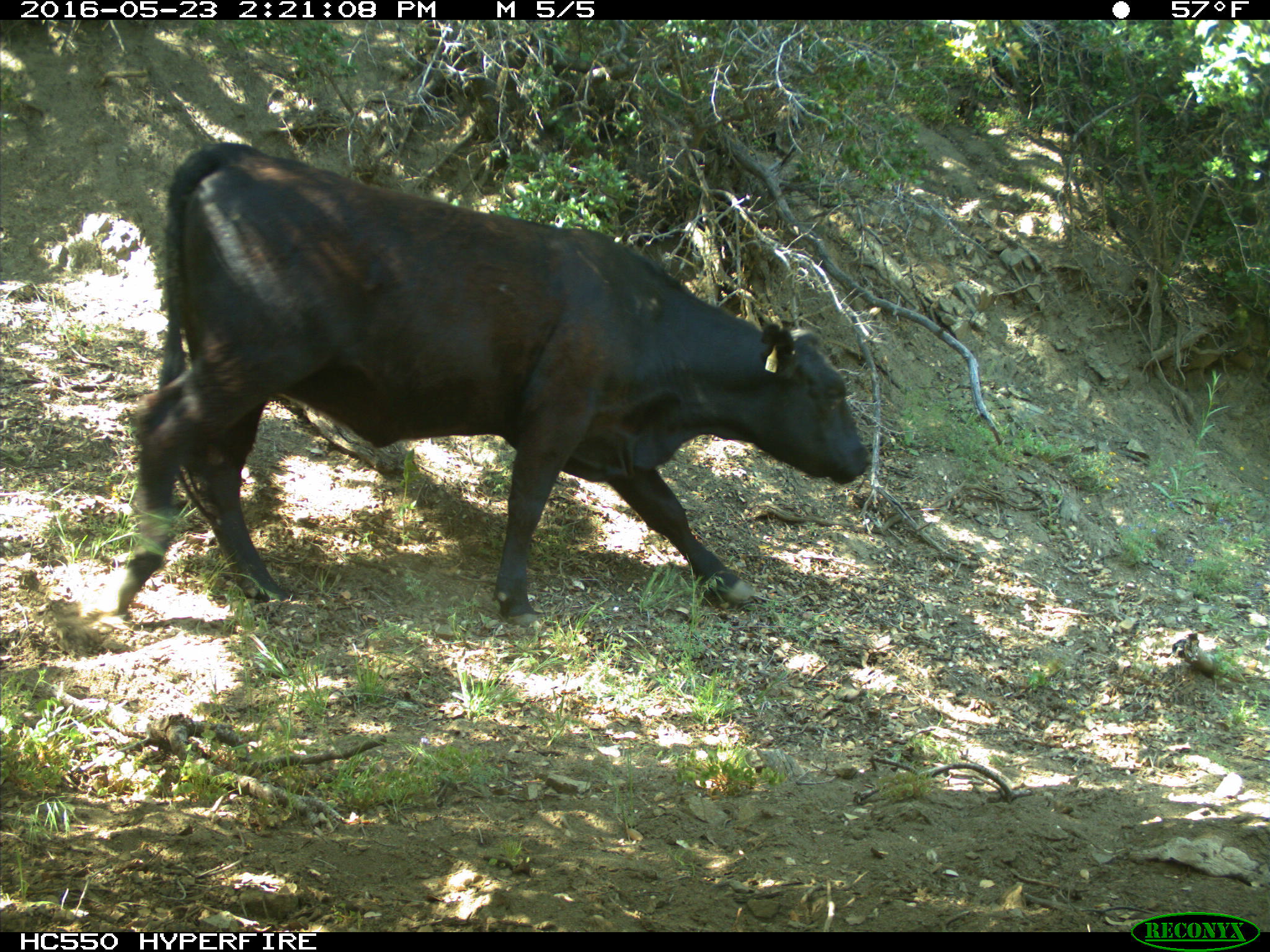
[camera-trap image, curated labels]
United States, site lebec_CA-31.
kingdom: Animalia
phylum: Chordata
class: Mammalia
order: Artiodactyla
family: Bovidae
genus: Bos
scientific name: Bos taurus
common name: domestic cow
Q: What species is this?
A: Bos taurus (domestic cow).